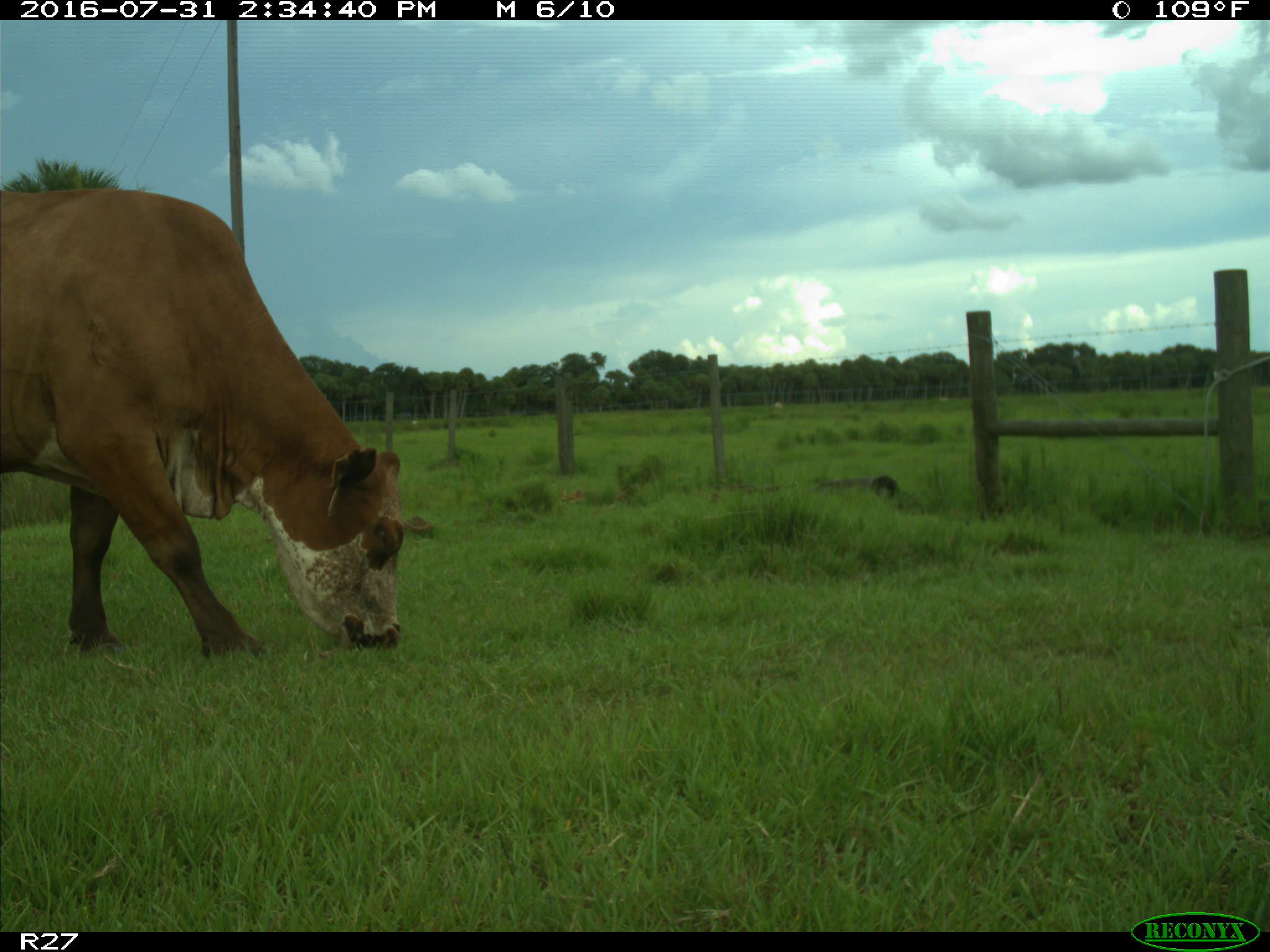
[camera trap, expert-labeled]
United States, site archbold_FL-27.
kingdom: Animalia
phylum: Chordata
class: Mammalia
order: Artiodactyla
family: Bovidae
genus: Bos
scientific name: Bos taurus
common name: domestic cow